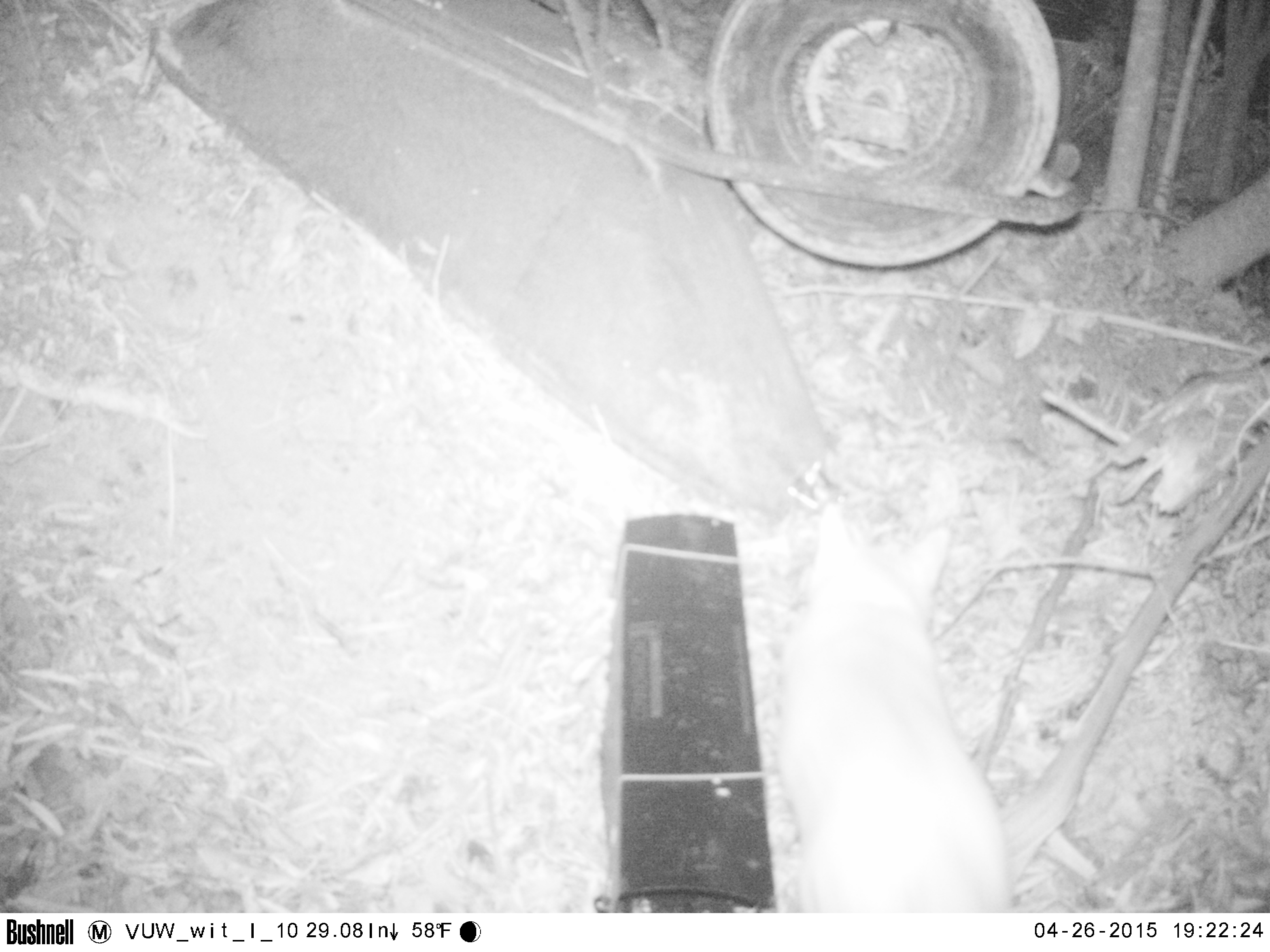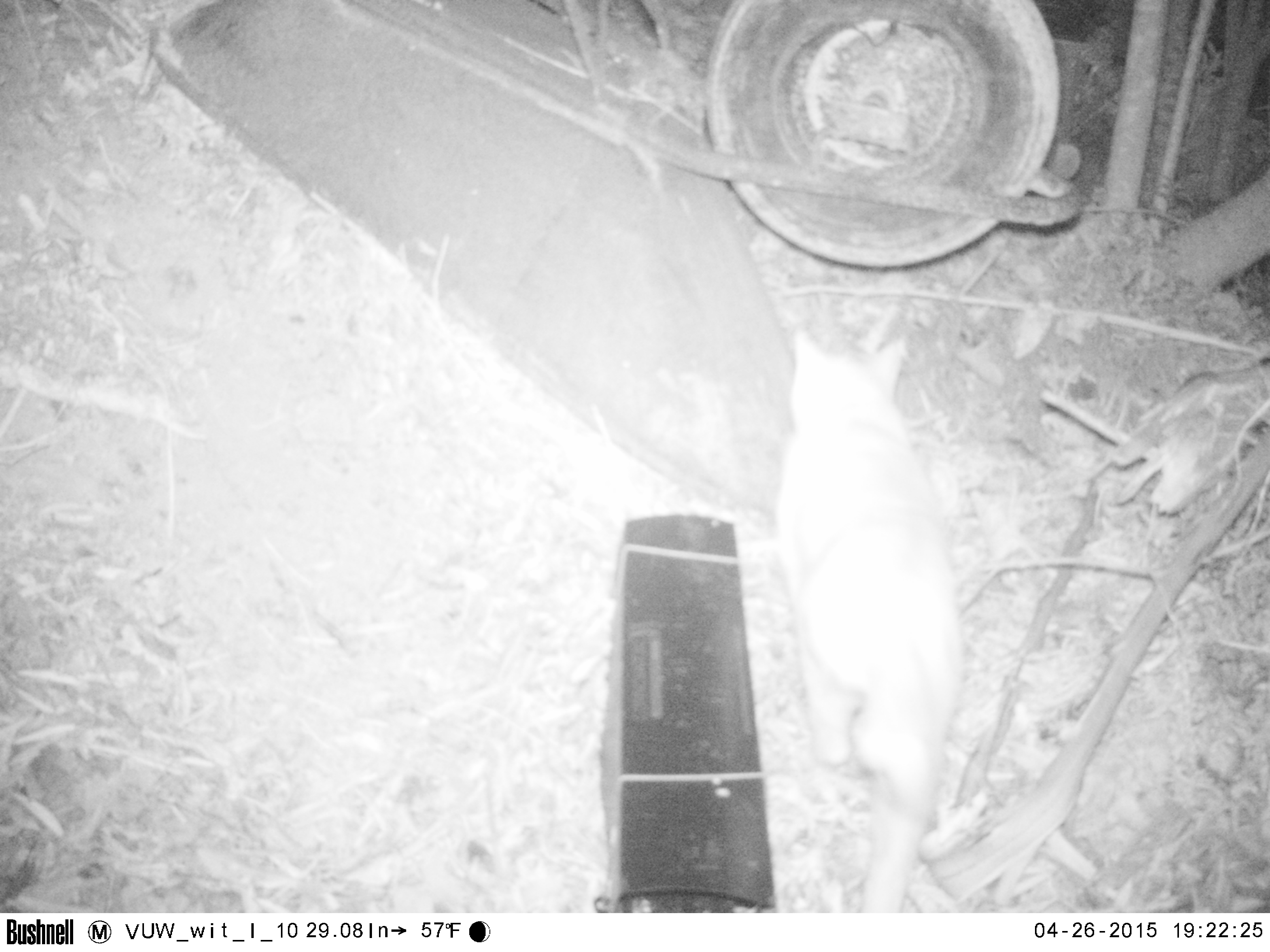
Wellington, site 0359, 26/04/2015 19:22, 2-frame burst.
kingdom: Animalia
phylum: Chordata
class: Mammalia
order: Carnivora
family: Felidae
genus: Felis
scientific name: Felis catus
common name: cat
Cat (Felis catus).